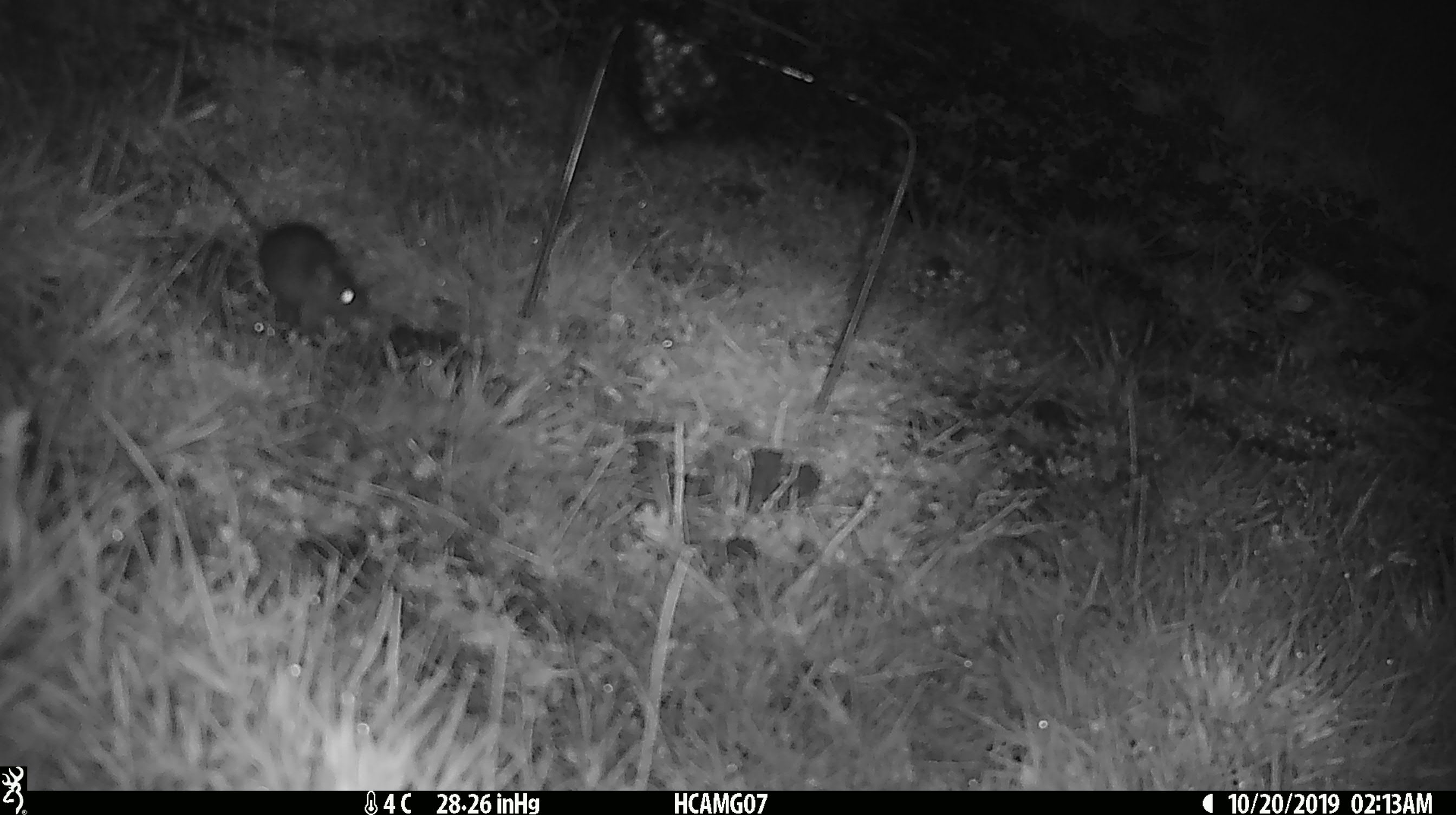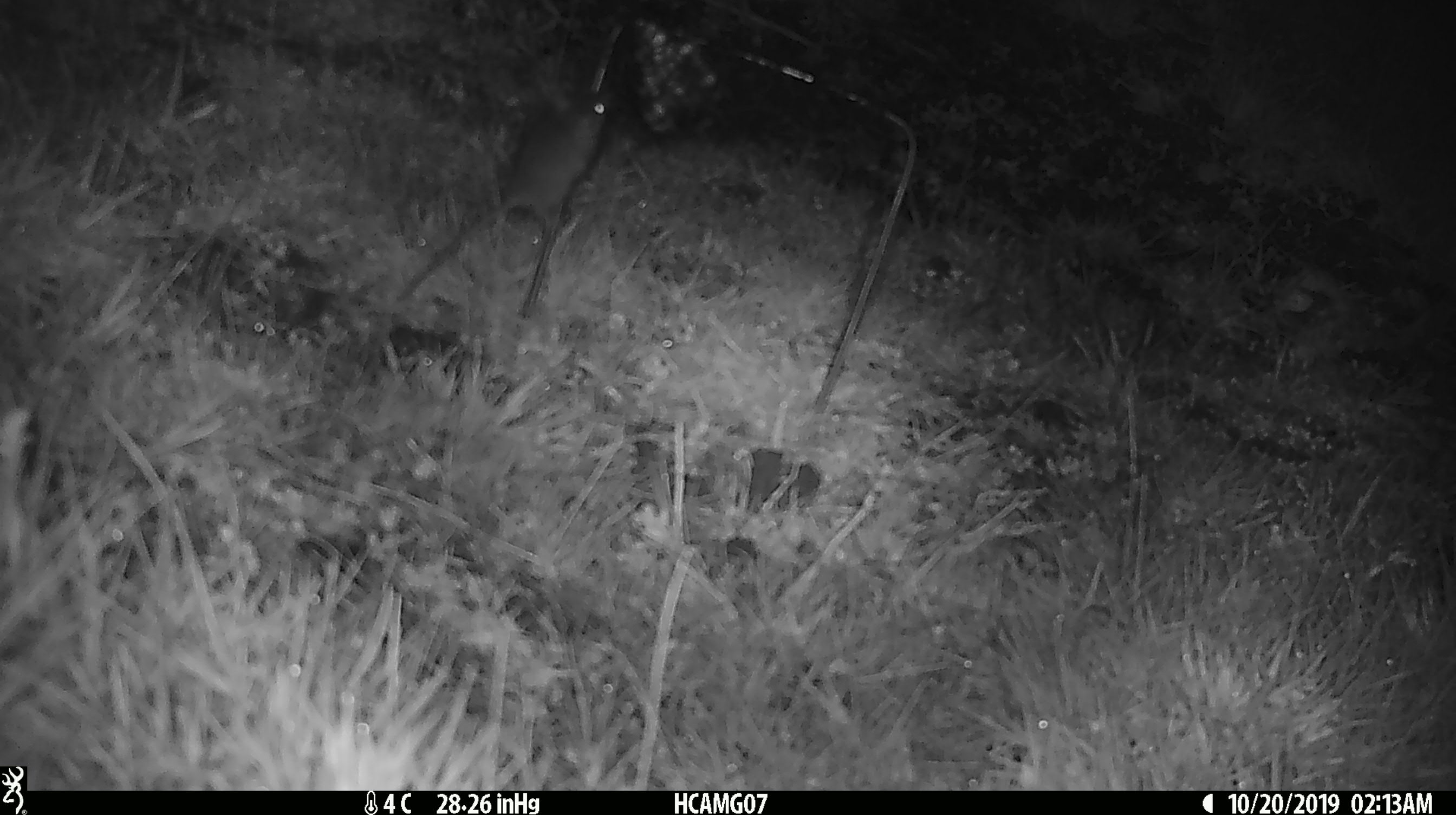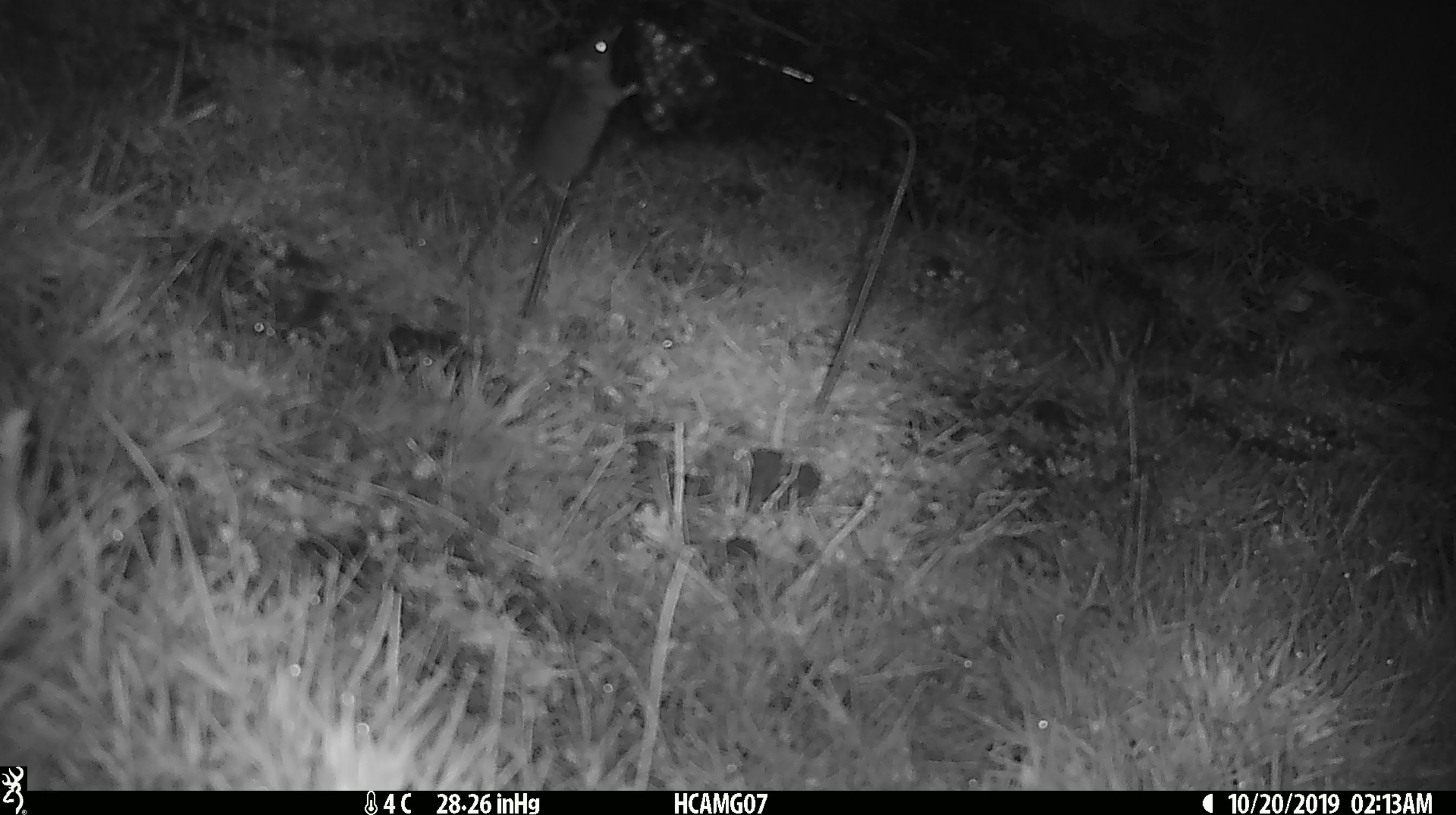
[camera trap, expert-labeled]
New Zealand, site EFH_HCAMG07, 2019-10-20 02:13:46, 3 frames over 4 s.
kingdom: Animalia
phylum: Chordata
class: Mammalia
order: Rodentia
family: Muridae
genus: Mus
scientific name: Mus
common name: mouse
Mouse (Mus).